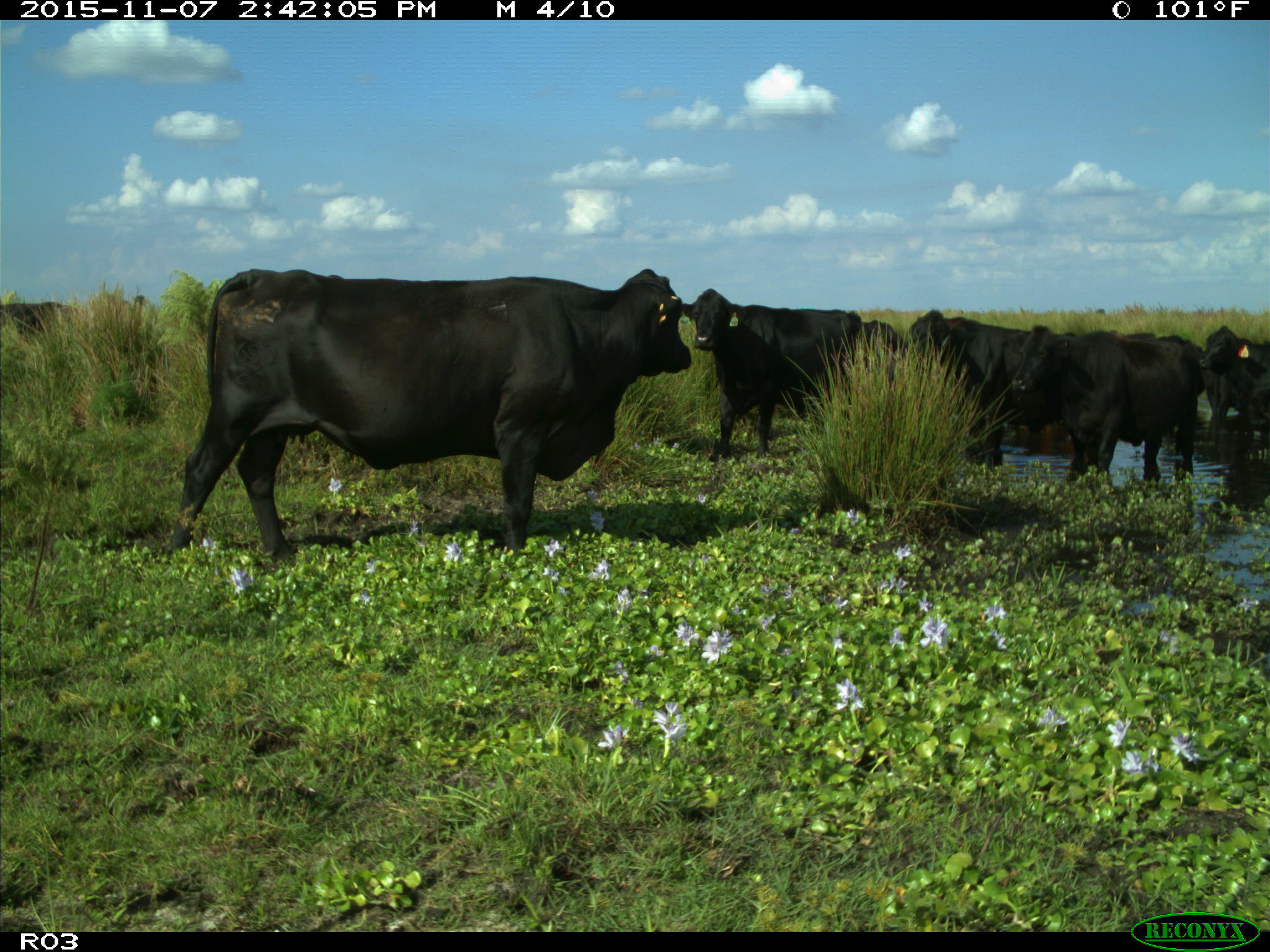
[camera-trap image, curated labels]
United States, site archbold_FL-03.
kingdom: Animalia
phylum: Chordata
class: Mammalia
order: Artiodactyla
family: Bovidae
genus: Bos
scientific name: Bos taurus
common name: domestic cow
Bos taurus (domestic cow).